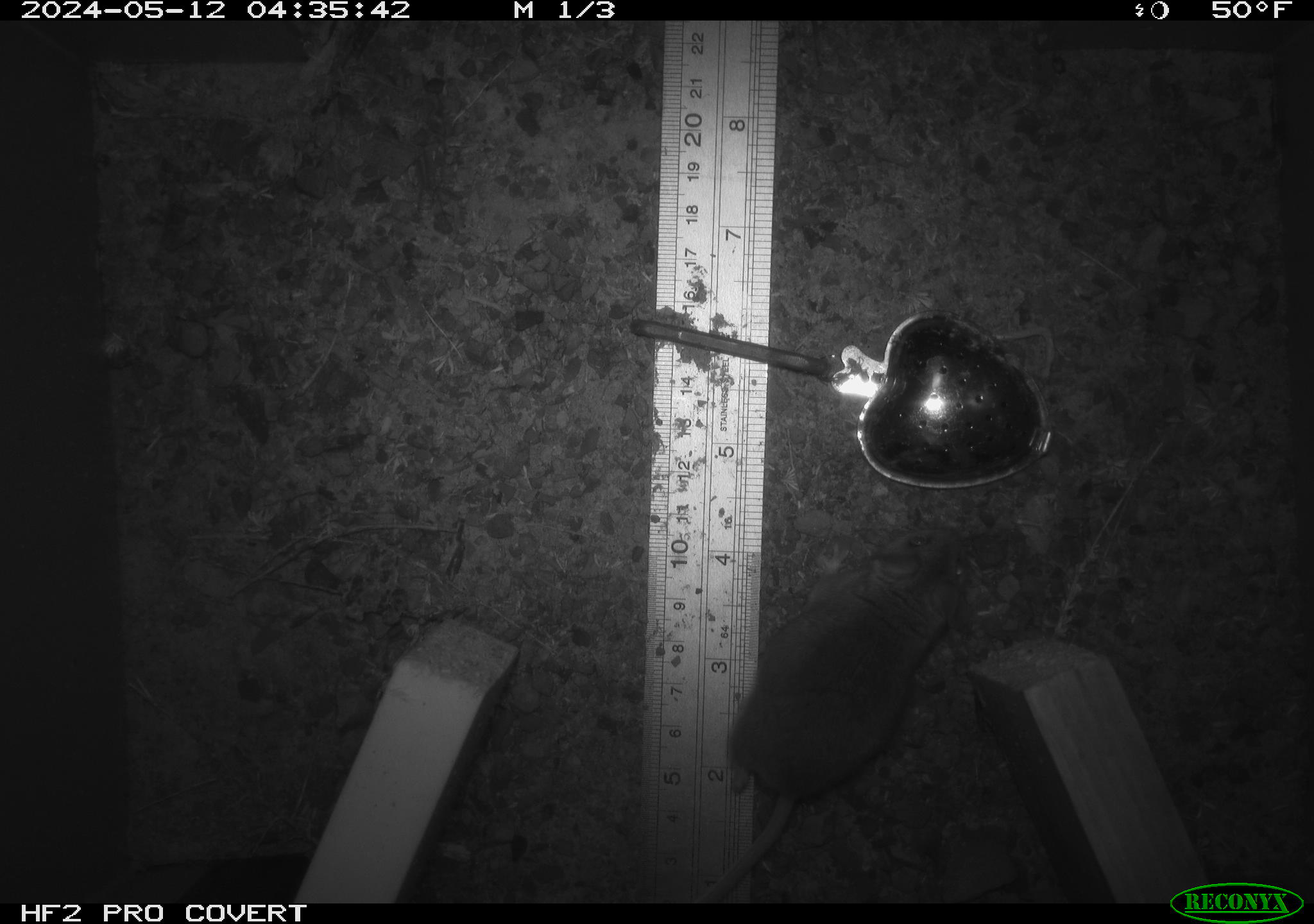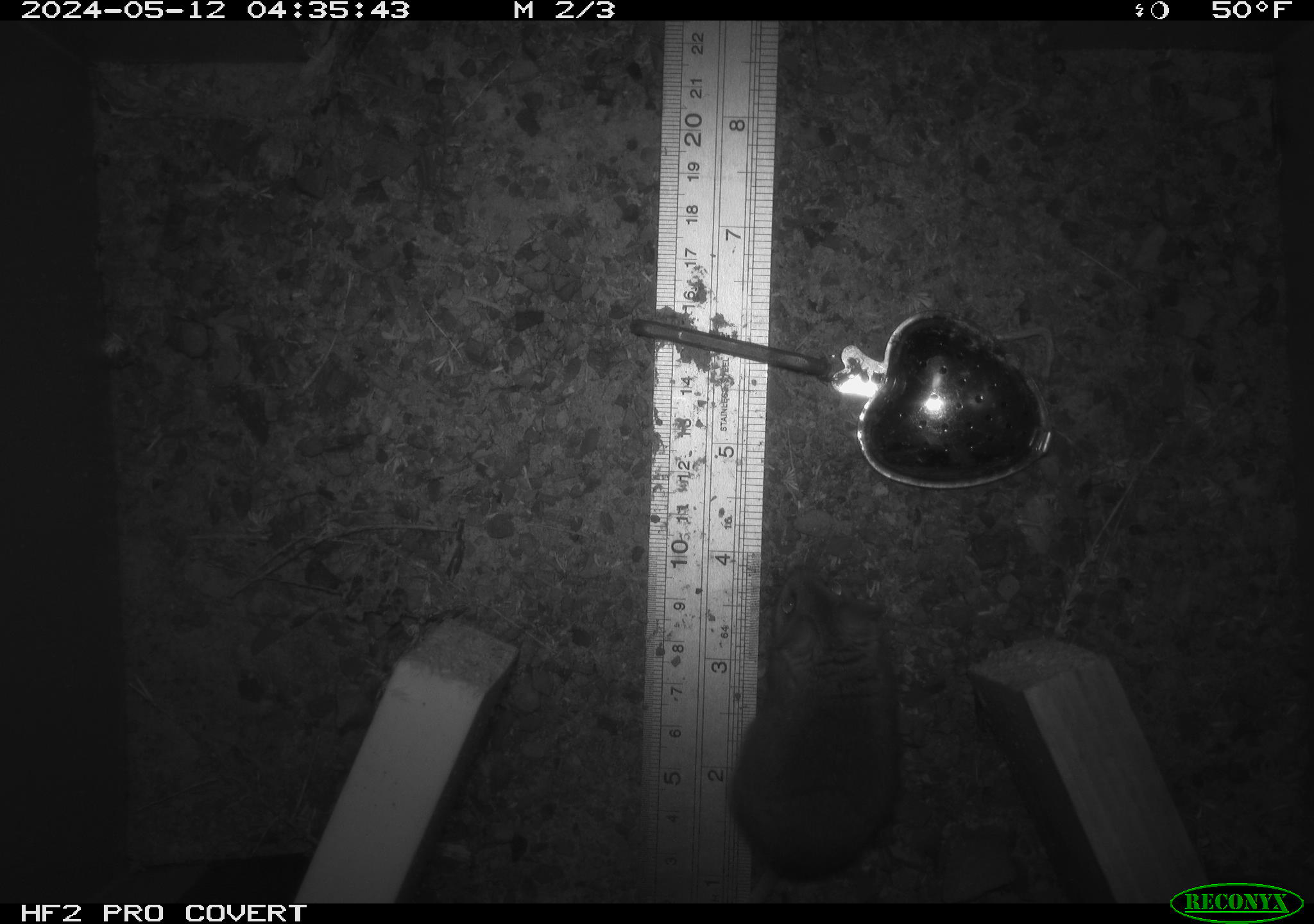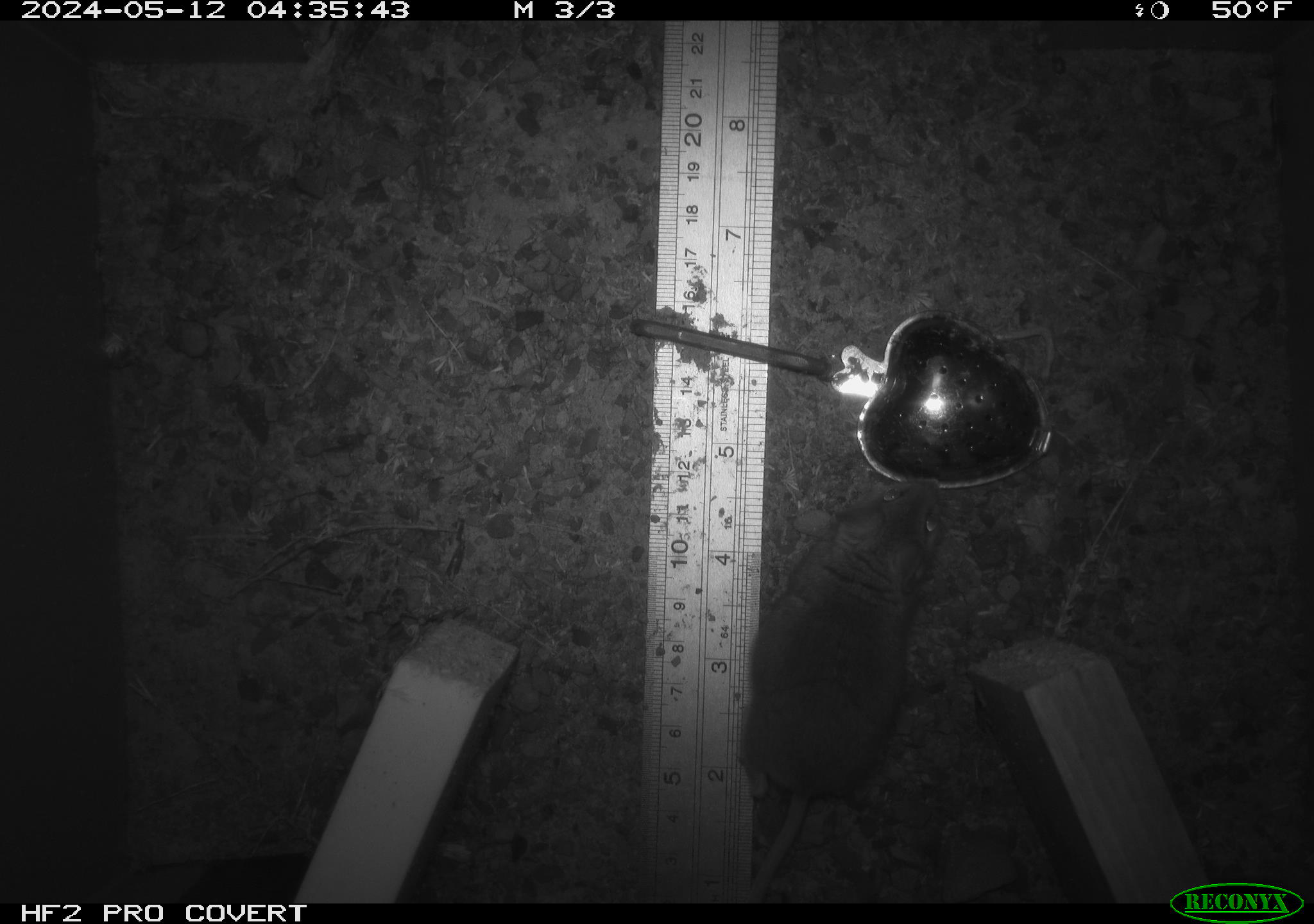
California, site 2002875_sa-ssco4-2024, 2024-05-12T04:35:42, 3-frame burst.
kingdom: Animalia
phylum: Chordata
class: Mammalia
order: Rodentia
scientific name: Rodentia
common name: mouse species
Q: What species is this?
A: Mouse species (Rodentia).